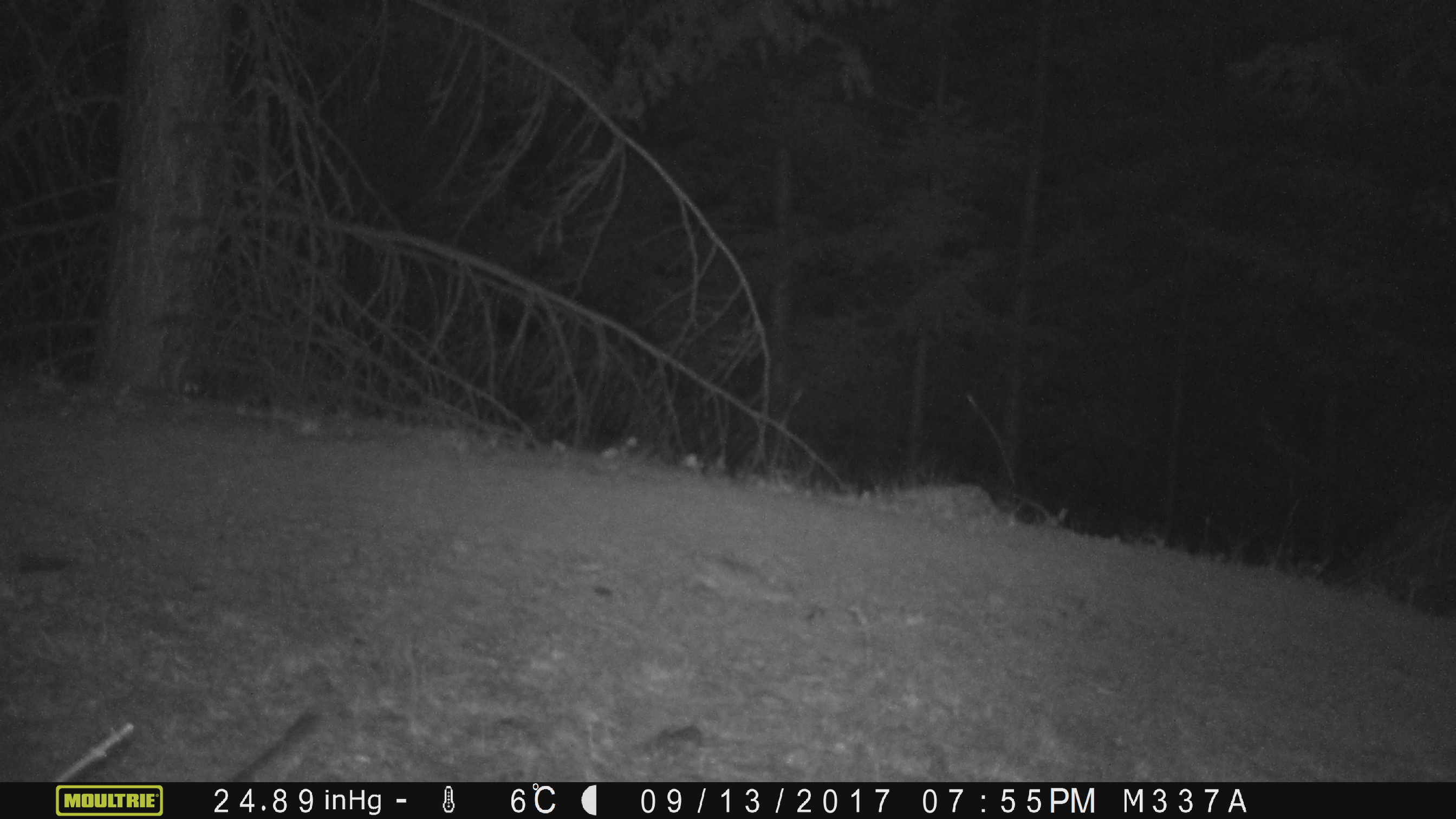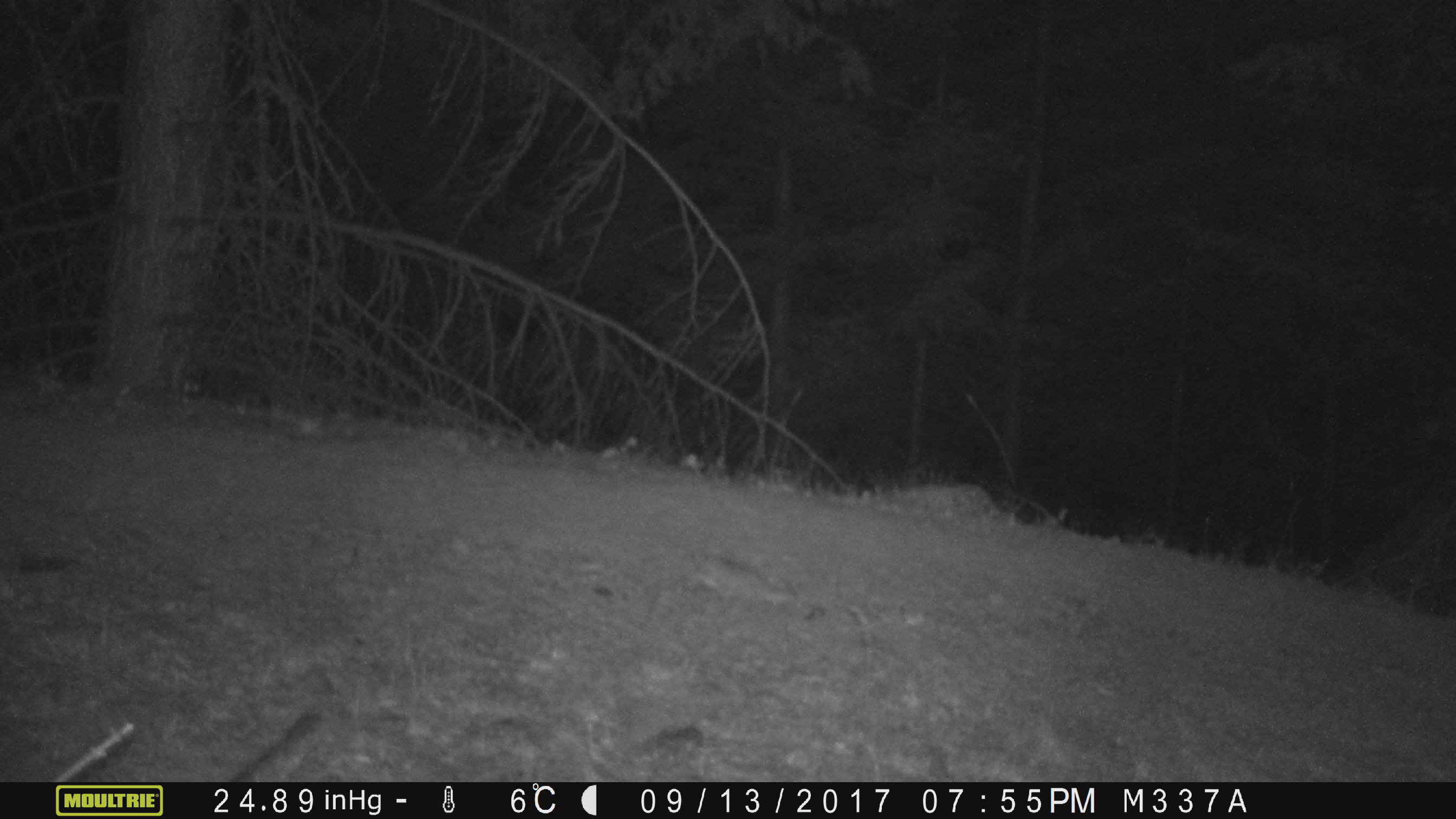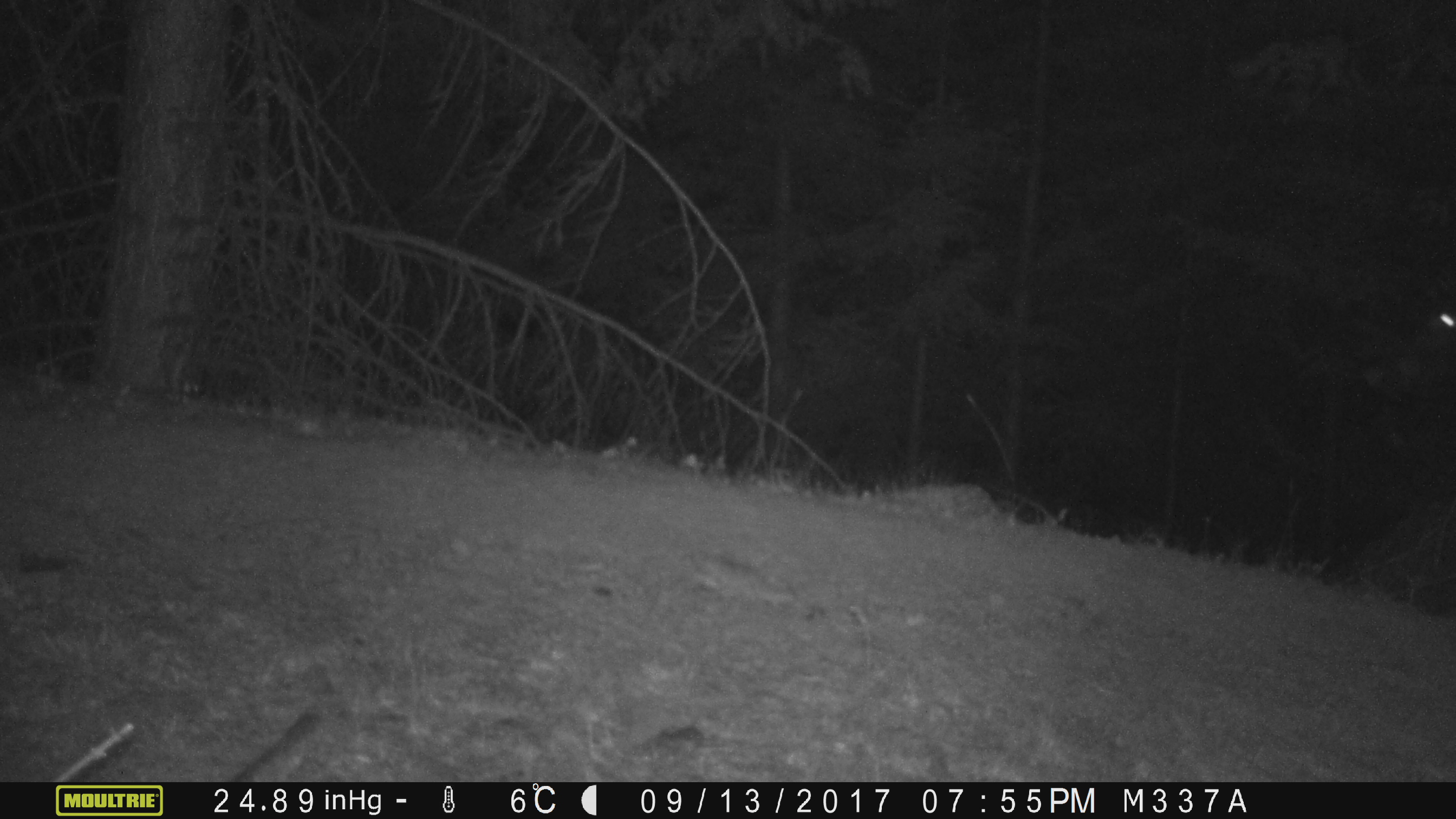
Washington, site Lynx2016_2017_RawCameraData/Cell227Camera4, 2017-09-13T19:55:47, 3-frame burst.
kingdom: Animalia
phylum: Chordata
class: Mammalia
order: Artiodactyla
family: Bovidae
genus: Bos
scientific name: Bos taurus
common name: domestic cattle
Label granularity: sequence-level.